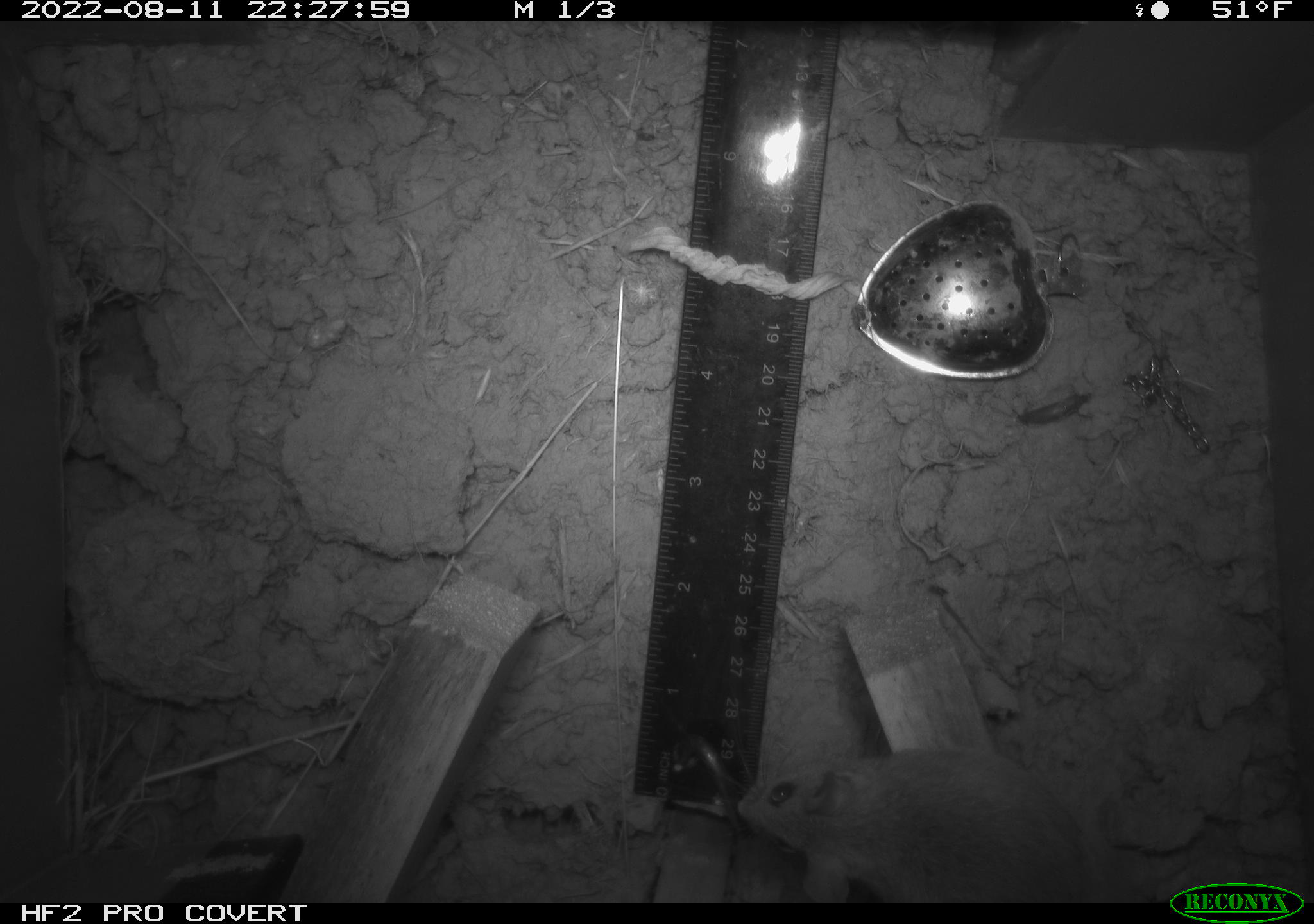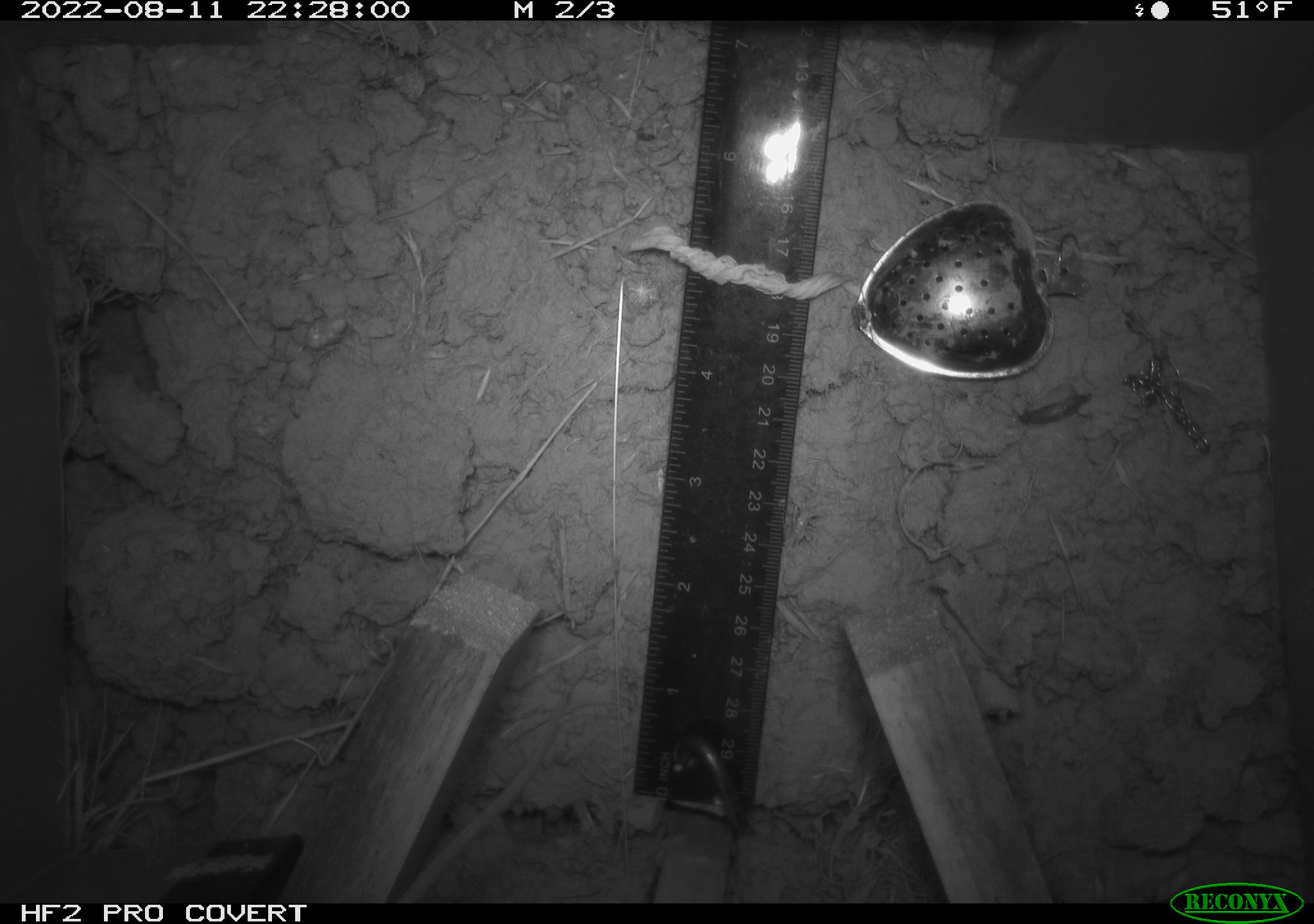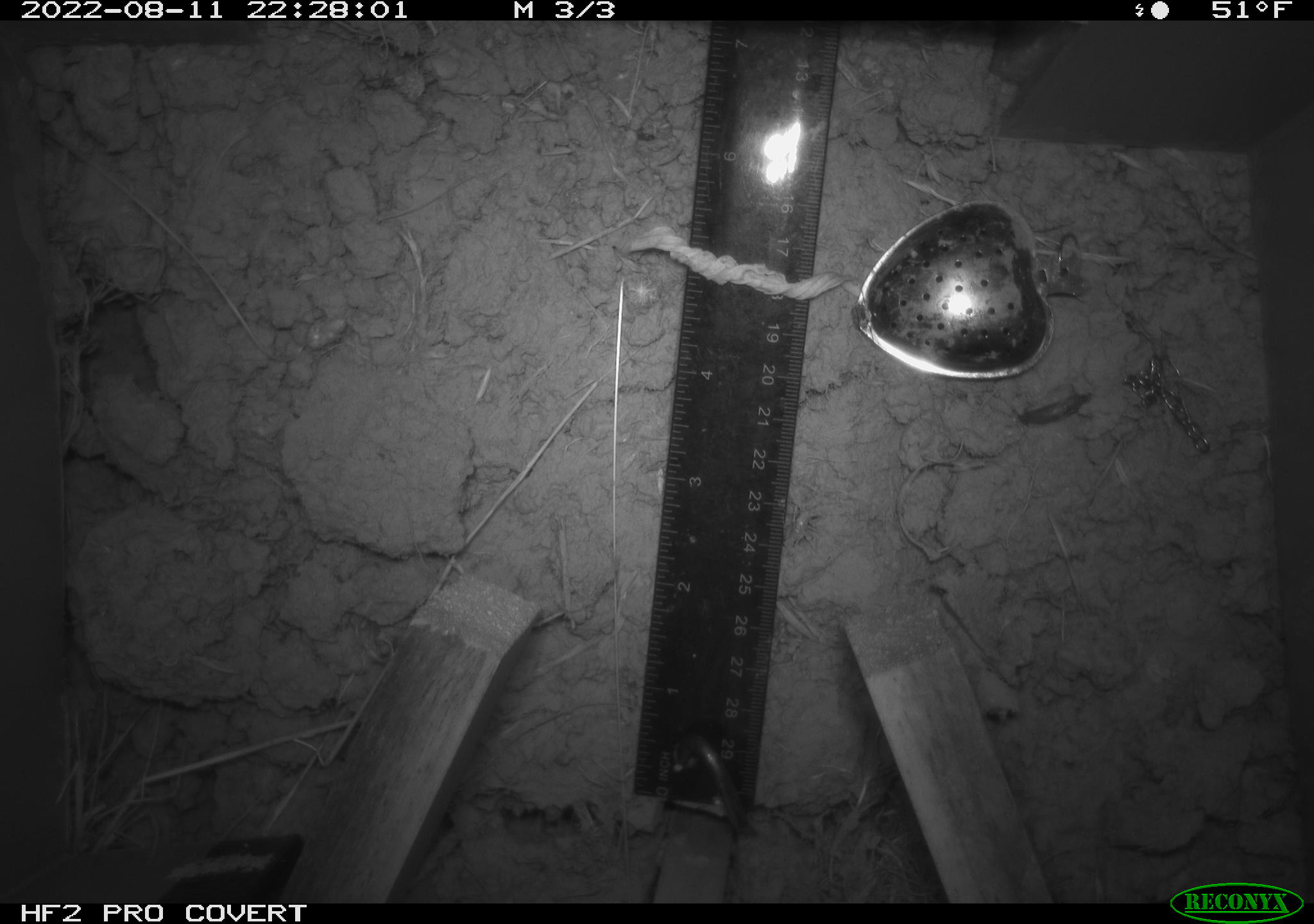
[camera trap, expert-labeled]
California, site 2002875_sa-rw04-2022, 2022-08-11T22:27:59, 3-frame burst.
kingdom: Animalia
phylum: Chordata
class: Mammalia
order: Rodentia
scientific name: Rodentia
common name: mouse species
Mouse species (Rodentia).